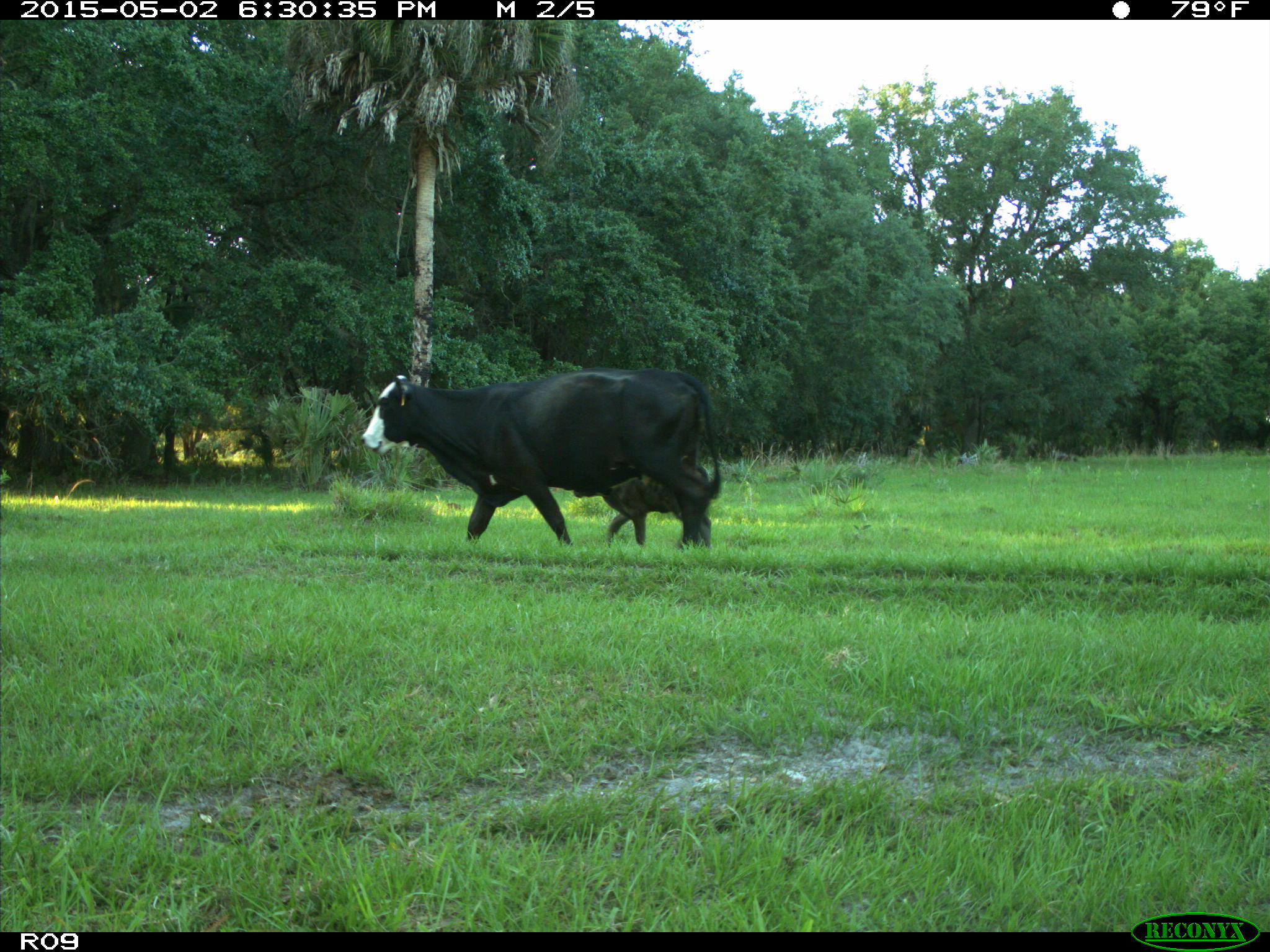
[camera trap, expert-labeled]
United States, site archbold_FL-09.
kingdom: Animalia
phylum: Chordata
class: Mammalia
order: Artiodactyla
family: Bovidae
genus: Bos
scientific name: Bos taurus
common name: domestic cow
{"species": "Bos taurus (domestic cow)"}